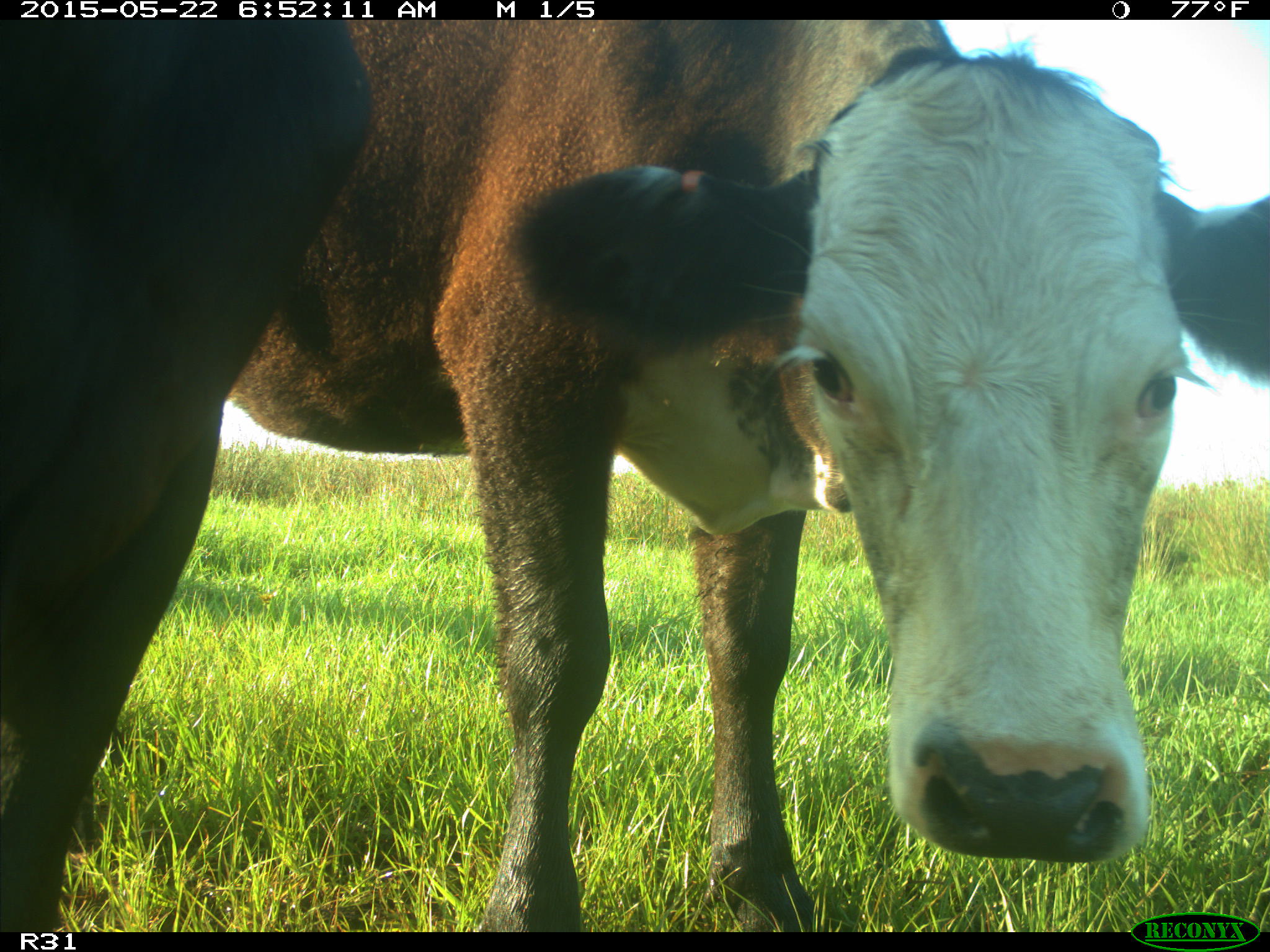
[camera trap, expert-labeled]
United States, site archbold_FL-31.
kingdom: Animalia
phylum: Chordata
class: Mammalia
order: Artiodactyla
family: Bovidae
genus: Bos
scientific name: Bos taurus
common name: domestic cow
Bos taurus (domestic cow).